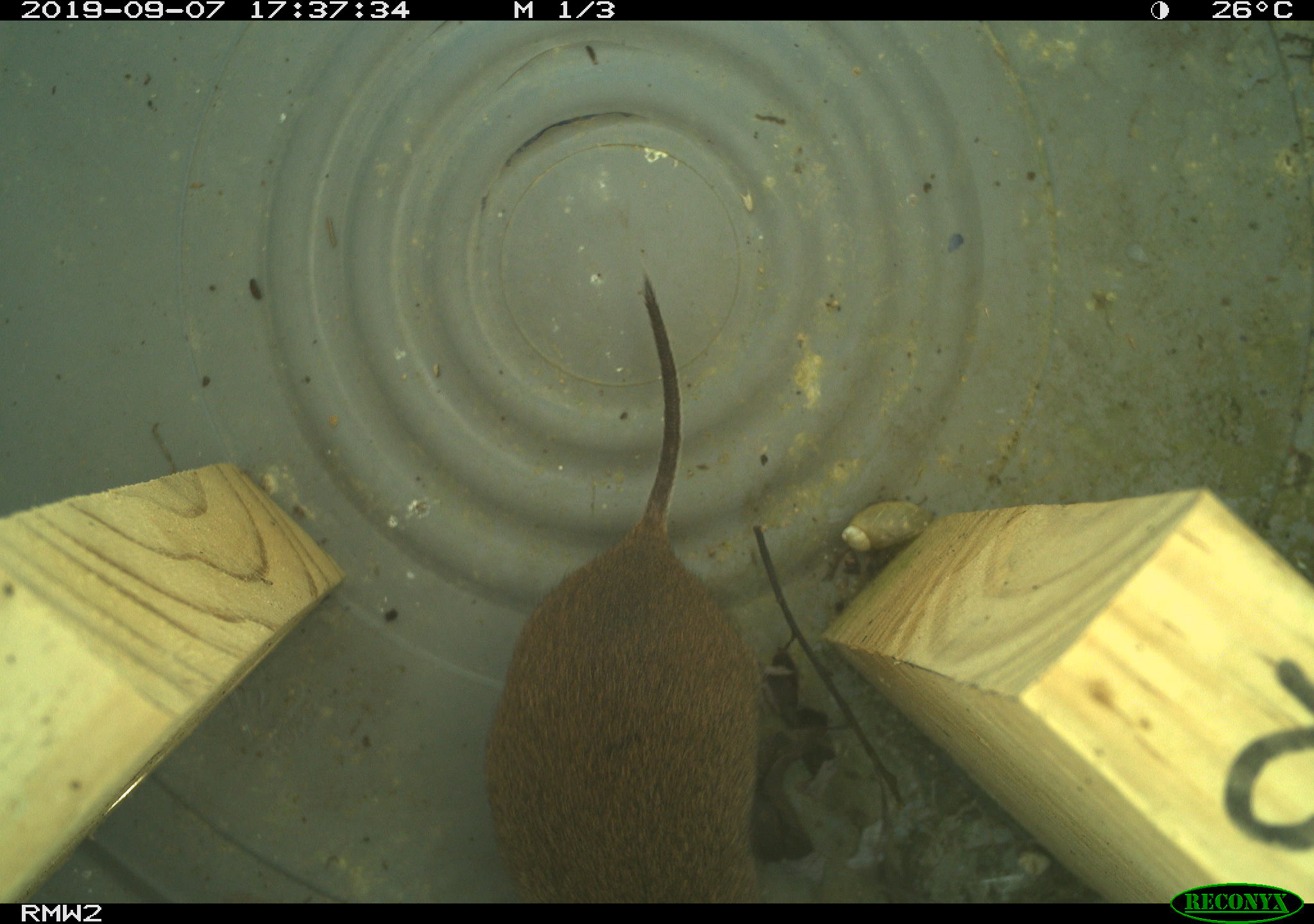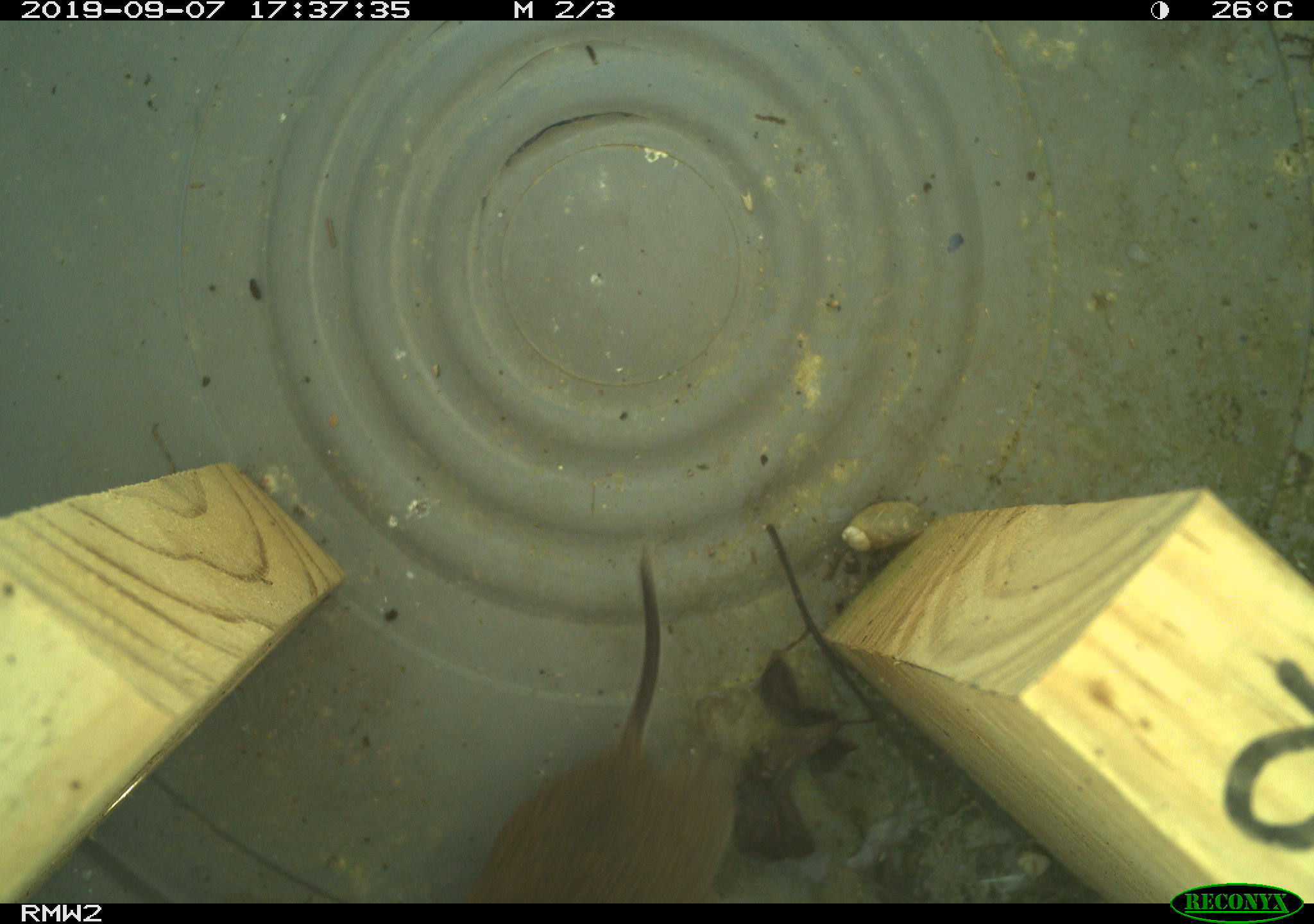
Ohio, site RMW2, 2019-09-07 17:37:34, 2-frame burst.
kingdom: Animalia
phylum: Chordata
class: Mammalia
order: Rodentia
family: Cricetidae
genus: Microtus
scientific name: Microtus pennsylvanicus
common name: meadow vole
Meadow vole (Microtus pennsylvanicus).